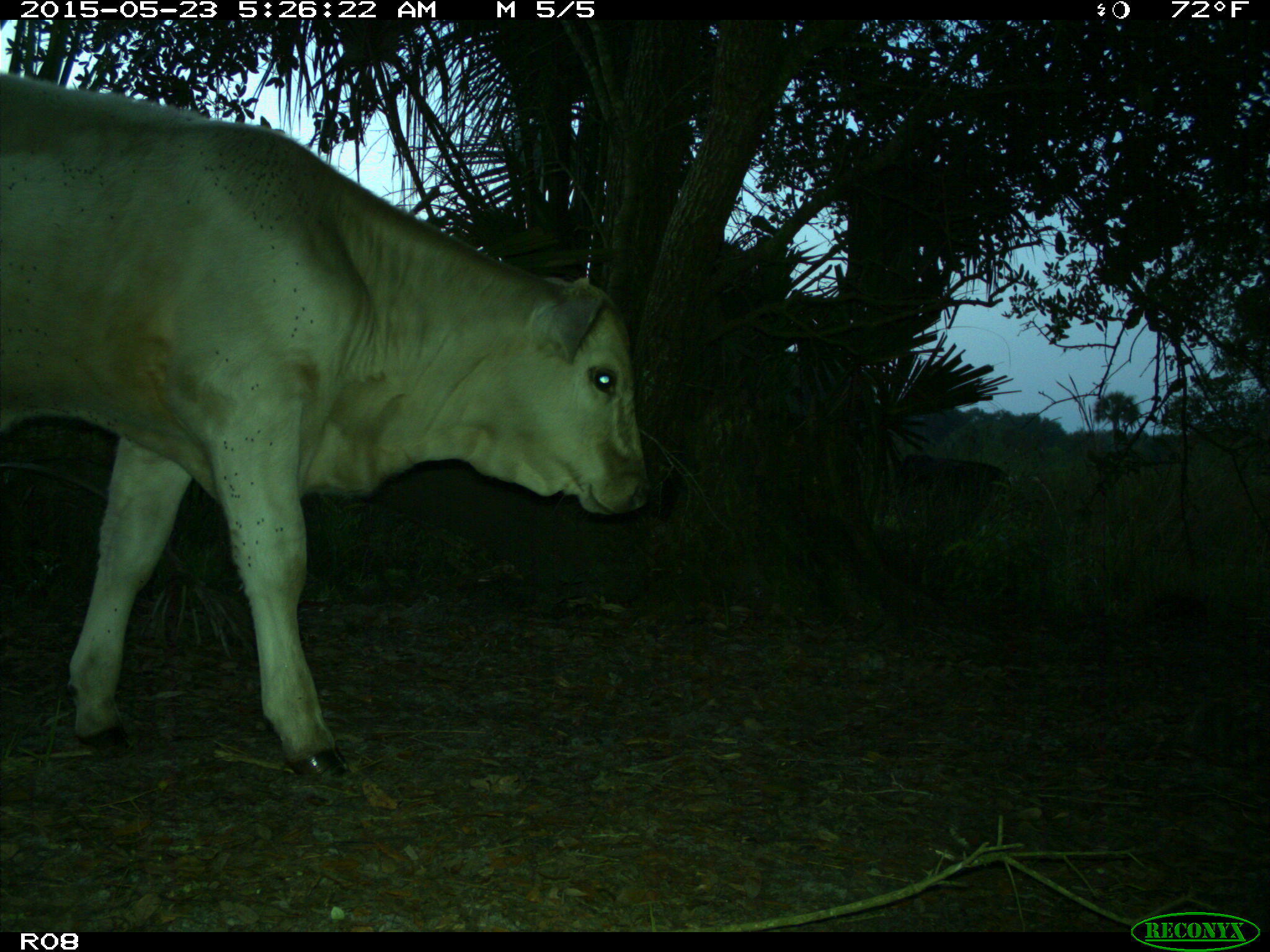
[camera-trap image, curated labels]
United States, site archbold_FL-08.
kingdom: Animalia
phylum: Chordata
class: Mammalia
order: Artiodactyla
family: Bovidae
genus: Bos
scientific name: Bos taurus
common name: domestic cow